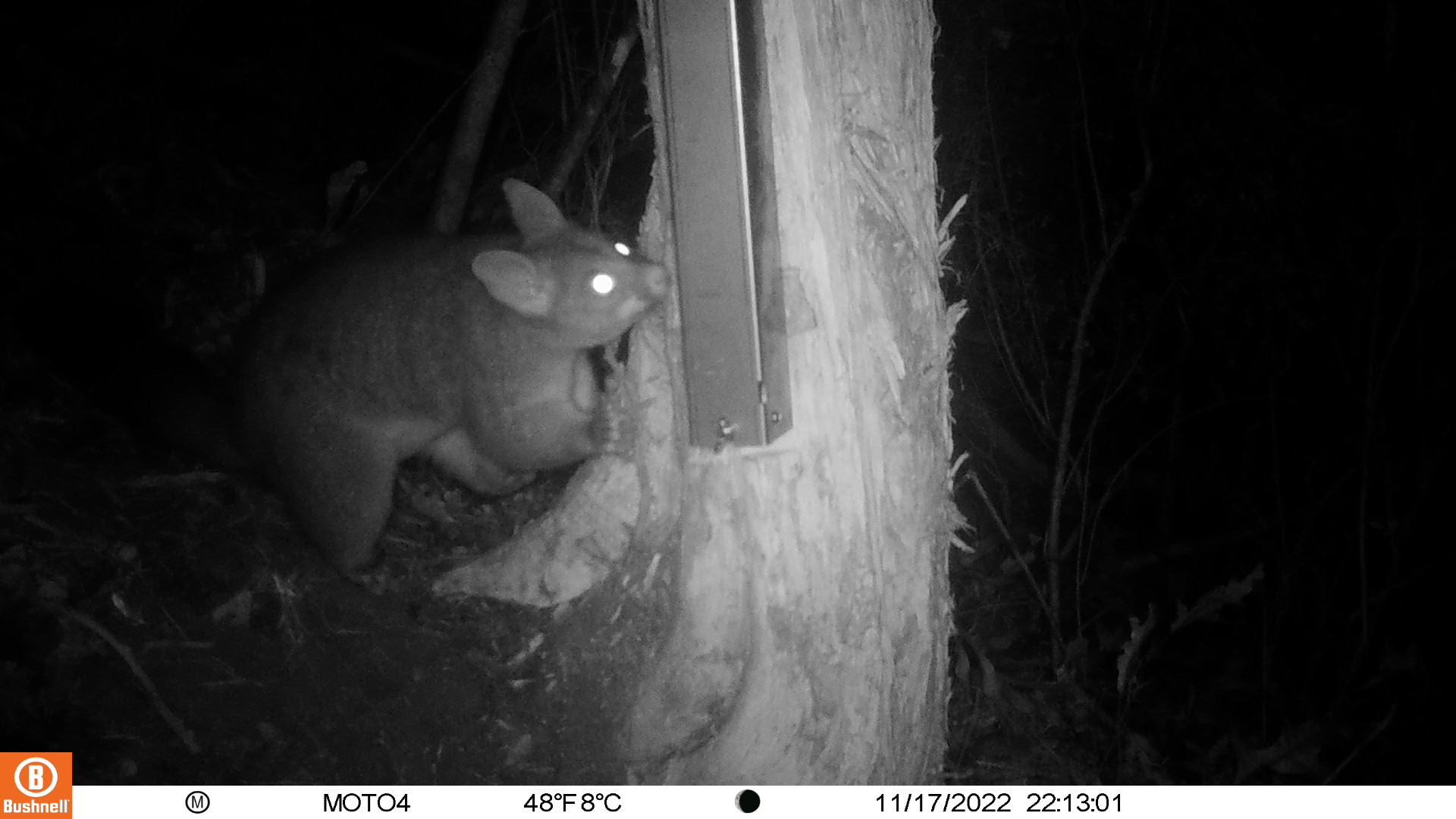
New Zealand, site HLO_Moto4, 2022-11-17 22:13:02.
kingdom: Animalia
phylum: Chordata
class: Mammalia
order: Diprotodontia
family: Phalangeridae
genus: Trichosurus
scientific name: Trichosurus vulpecula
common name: common brushtail possum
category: possum